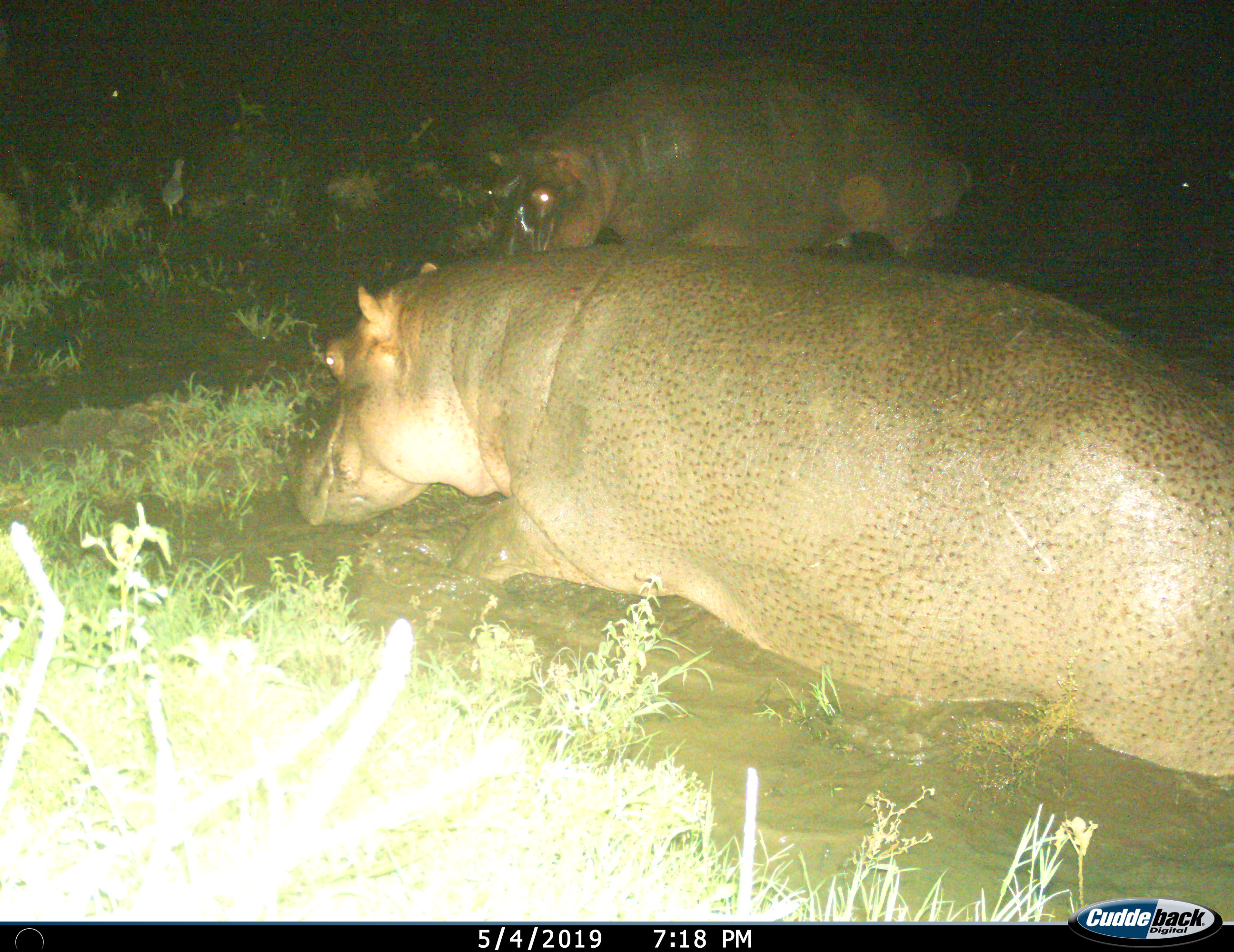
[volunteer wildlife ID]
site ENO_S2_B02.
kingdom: Animalia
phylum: Chordata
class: Mammalia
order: Artiodactyla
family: Hippopotamidae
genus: Hippopotamus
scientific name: Hippopotamus amphibius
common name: hippopotamus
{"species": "hippopotamus (Hippopotamus amphibius)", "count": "2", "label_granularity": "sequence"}